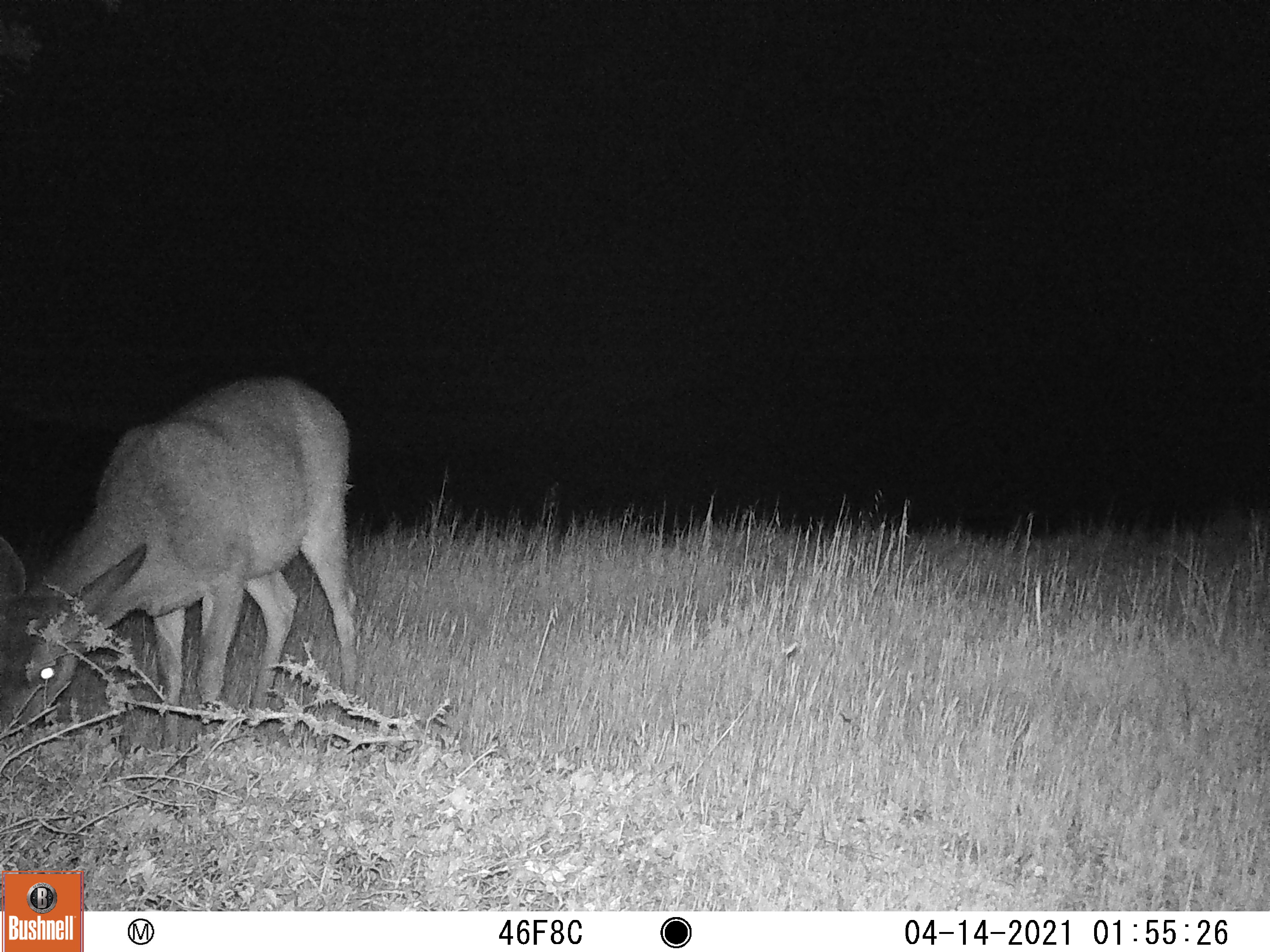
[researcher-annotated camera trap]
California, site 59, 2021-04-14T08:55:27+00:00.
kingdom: Animalia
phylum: Chordata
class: Mammalia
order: Artiodactyla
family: Cervidae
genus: Odocoileus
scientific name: Odocoileus hemionus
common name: mule deer